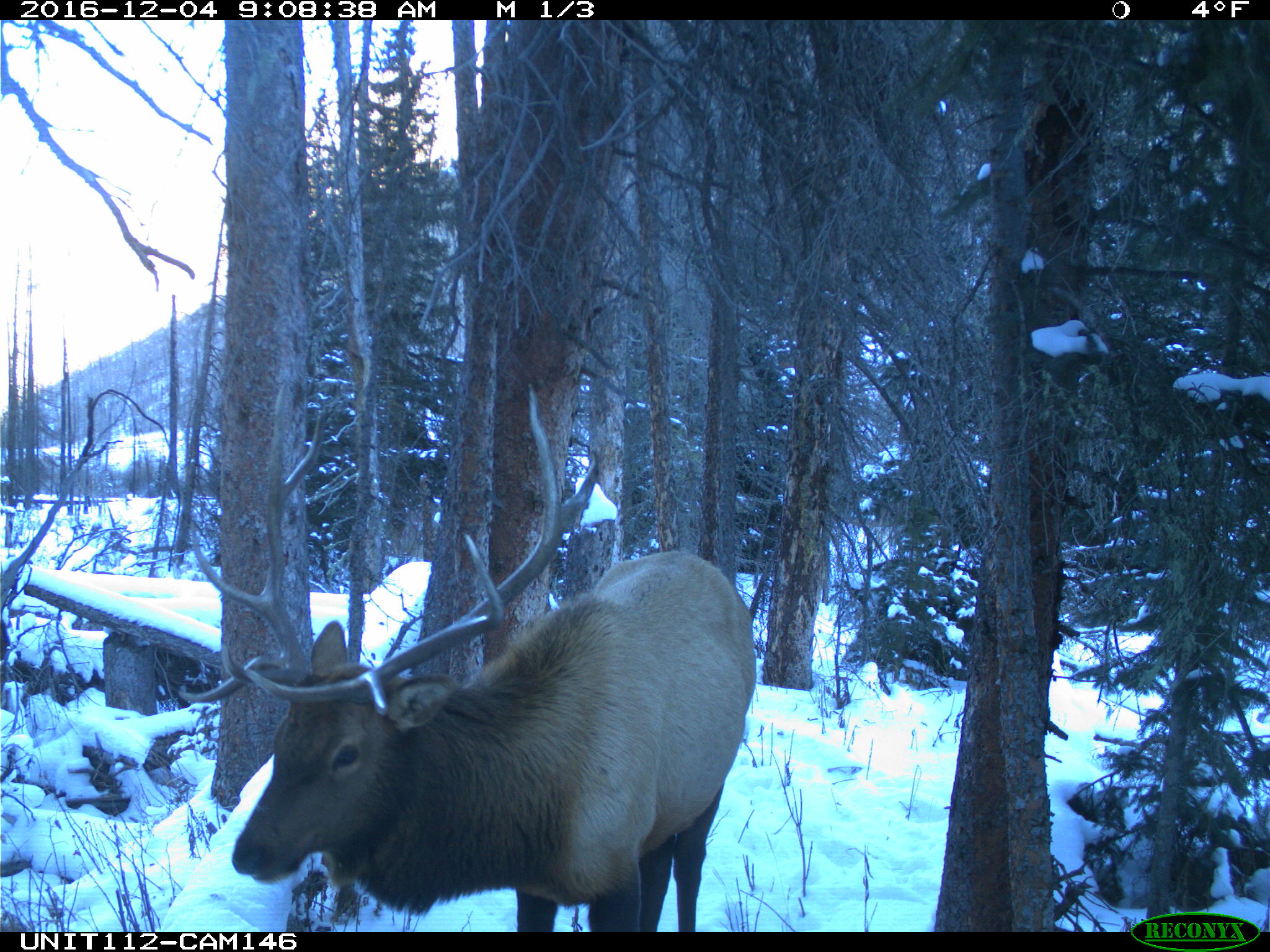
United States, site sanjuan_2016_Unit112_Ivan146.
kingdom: Animalia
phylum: Chordata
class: Mammalia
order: Artiodactyla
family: Cervidae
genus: Cervus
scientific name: Cervus elaphus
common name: red deer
Cervus elaphus (red deer).